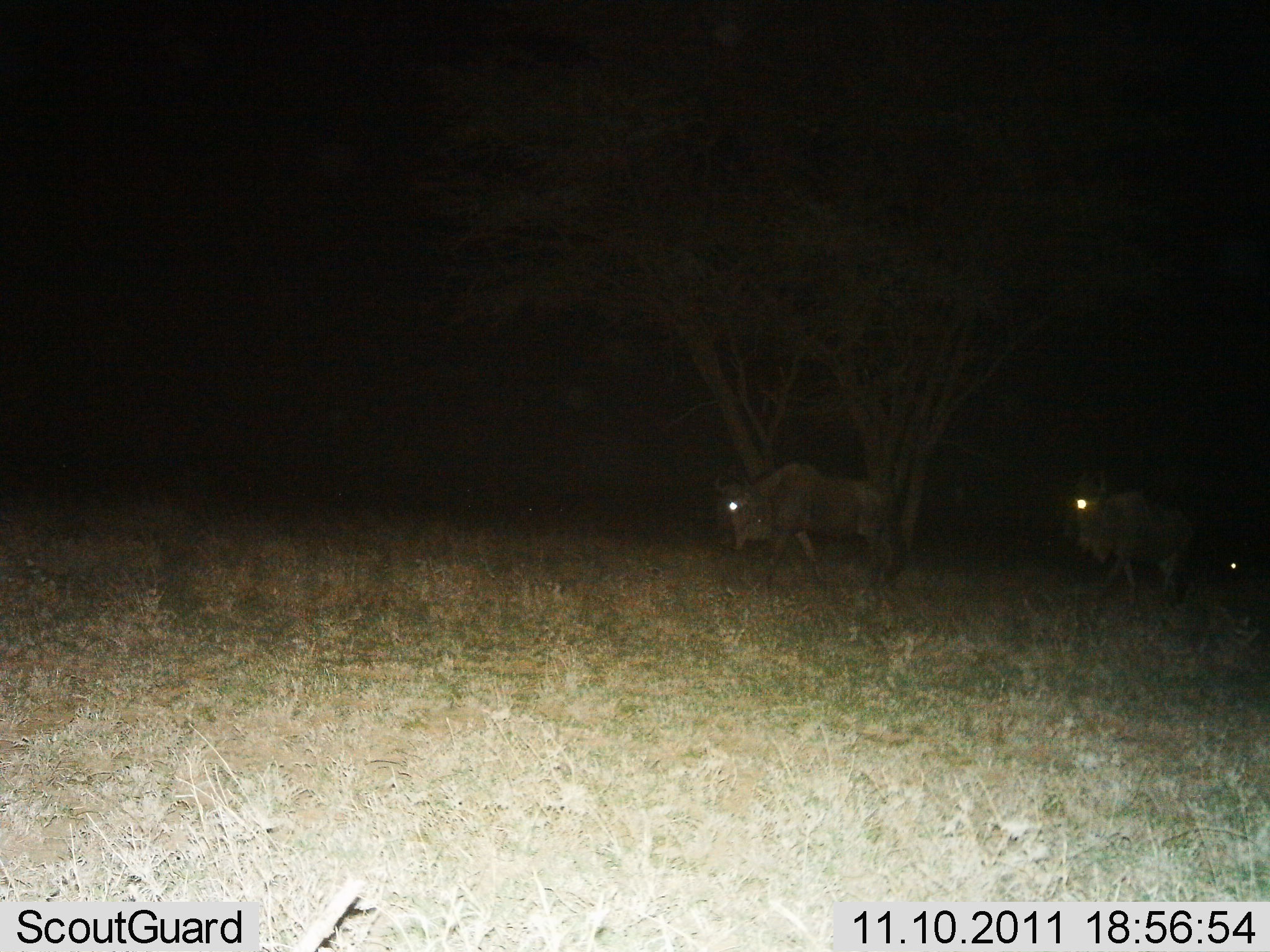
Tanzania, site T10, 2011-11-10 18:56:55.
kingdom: Animalia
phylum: Chordata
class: Mammalia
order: Artiodactyla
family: Bovidae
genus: Connochaetes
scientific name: Connochaetes taurinus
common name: blue wildebeest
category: wildebeest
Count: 3.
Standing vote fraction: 11%.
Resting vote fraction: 0%.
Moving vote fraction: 89%.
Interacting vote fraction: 0%.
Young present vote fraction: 0%.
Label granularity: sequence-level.